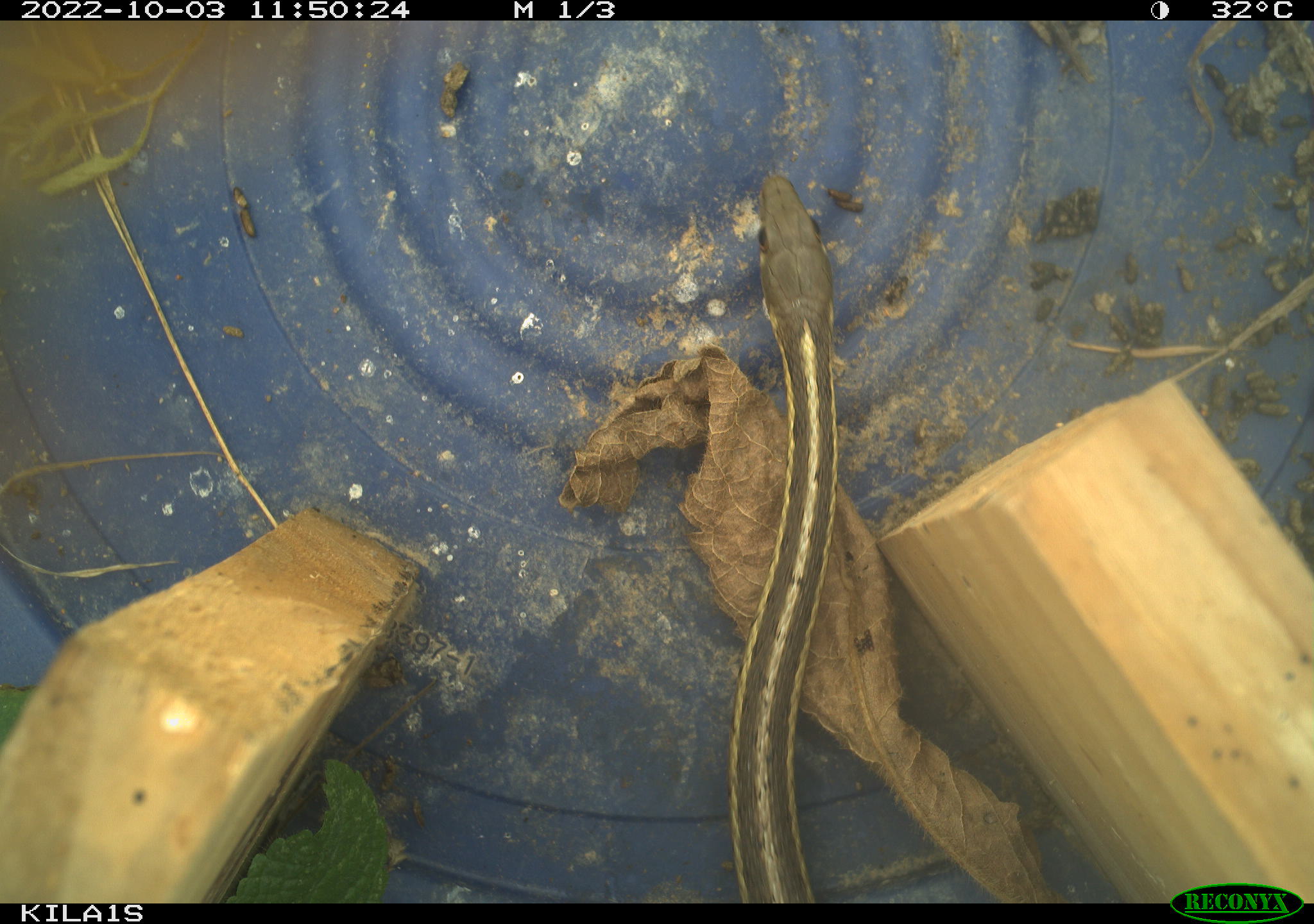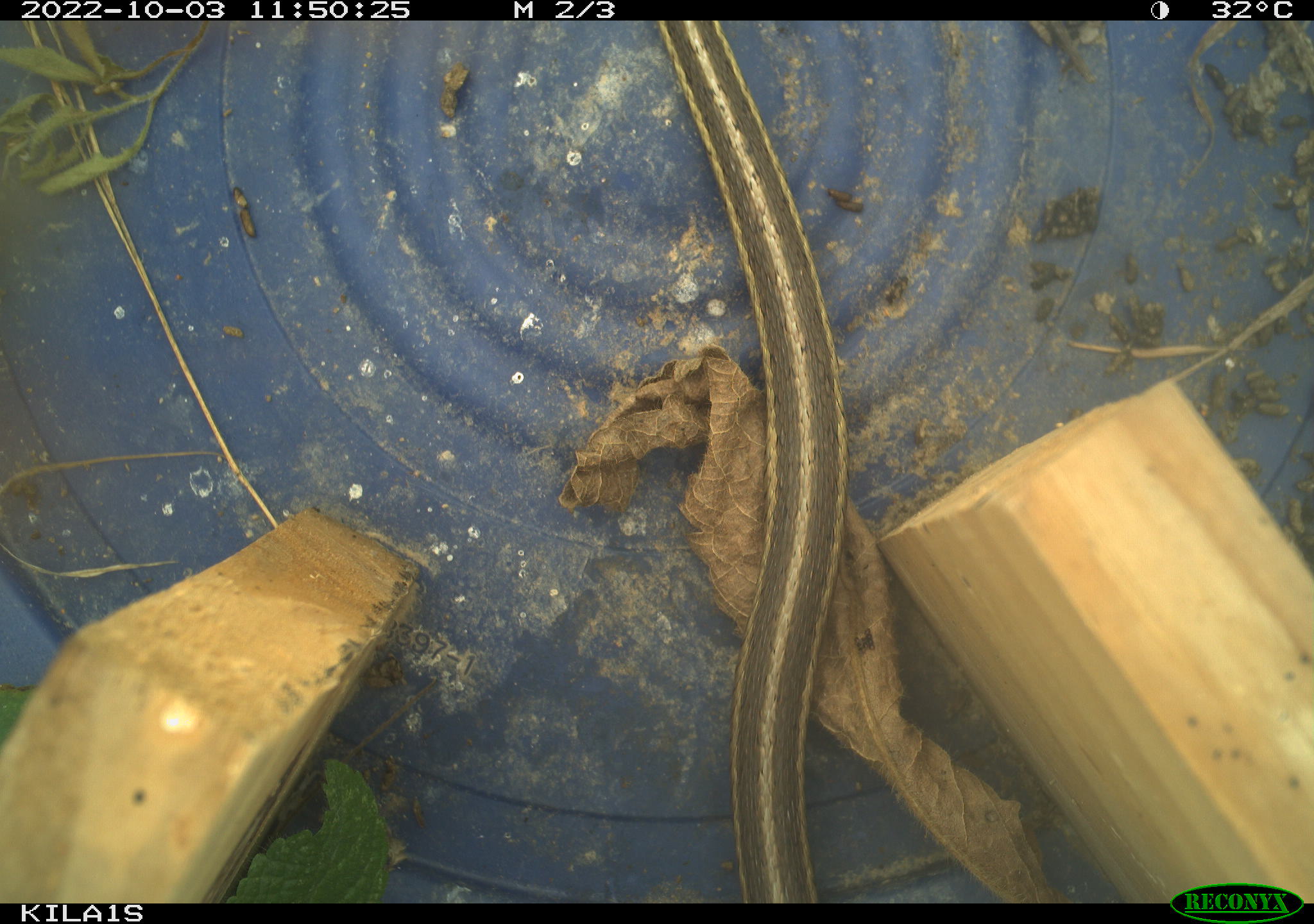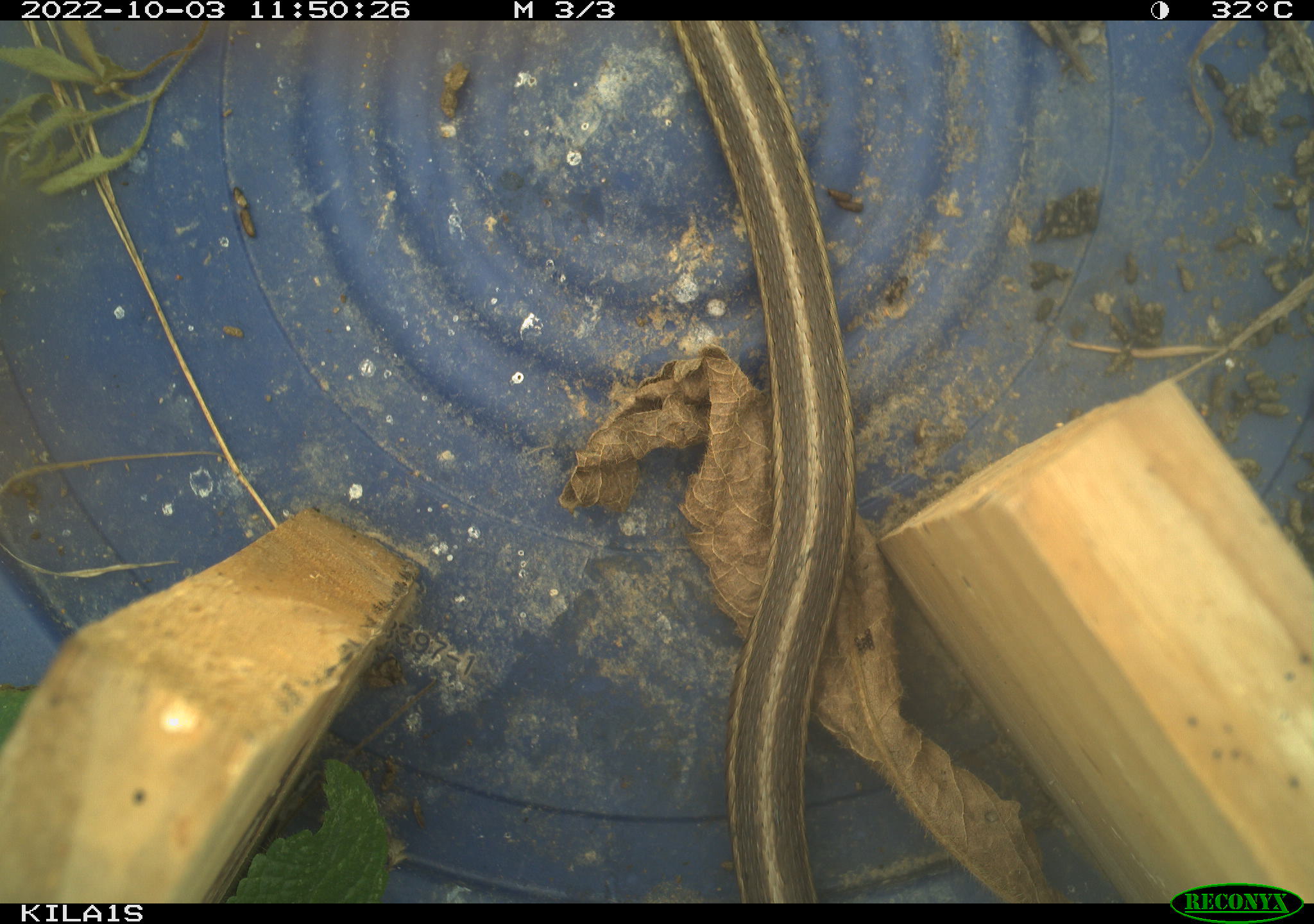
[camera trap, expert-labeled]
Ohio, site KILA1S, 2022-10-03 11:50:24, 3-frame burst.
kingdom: Animalia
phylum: Chordata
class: Reptilia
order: Squamata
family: Colubridae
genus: Thamnophis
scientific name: Thamnophis sirtalis sirtalis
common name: eastern gartersnake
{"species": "eastern gartersnake (Thamnophis sirtalis sirtalis)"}